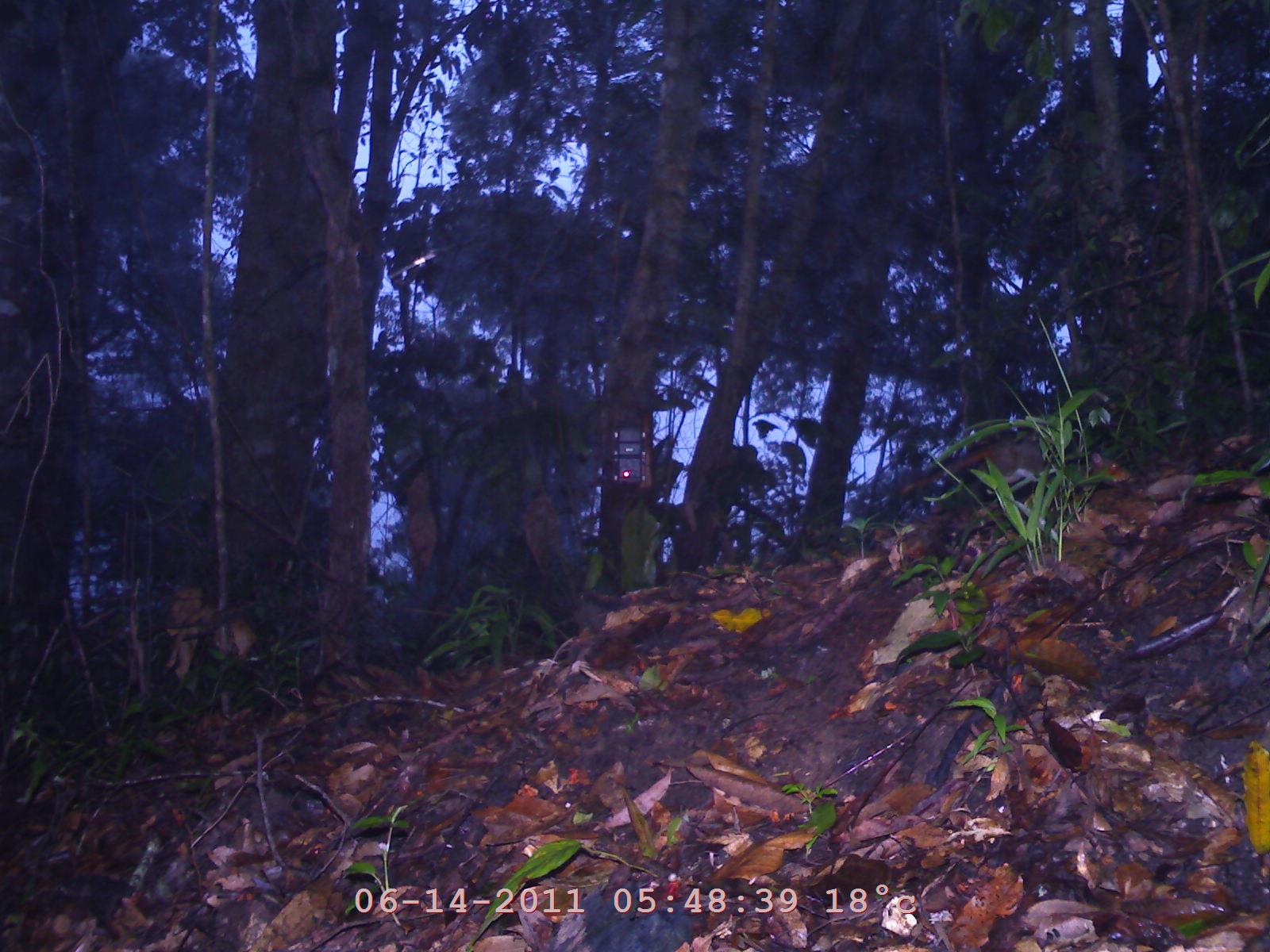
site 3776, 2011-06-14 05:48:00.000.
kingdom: Animalia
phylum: Chordata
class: Mammalia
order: Rodentia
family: Sciuridae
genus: Dremomys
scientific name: Dremomys rufigenis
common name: asian red-cheeked squirrel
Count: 1.